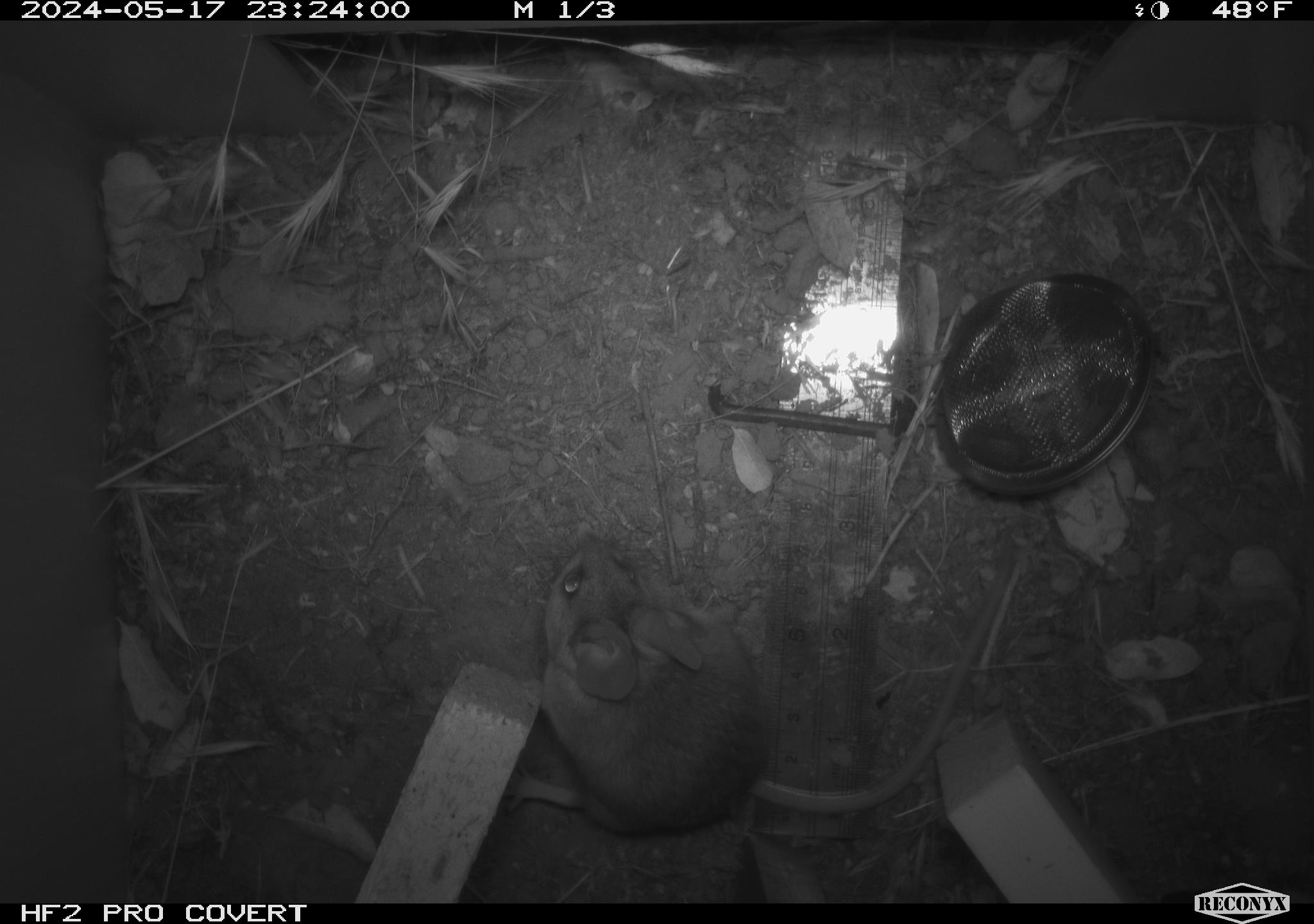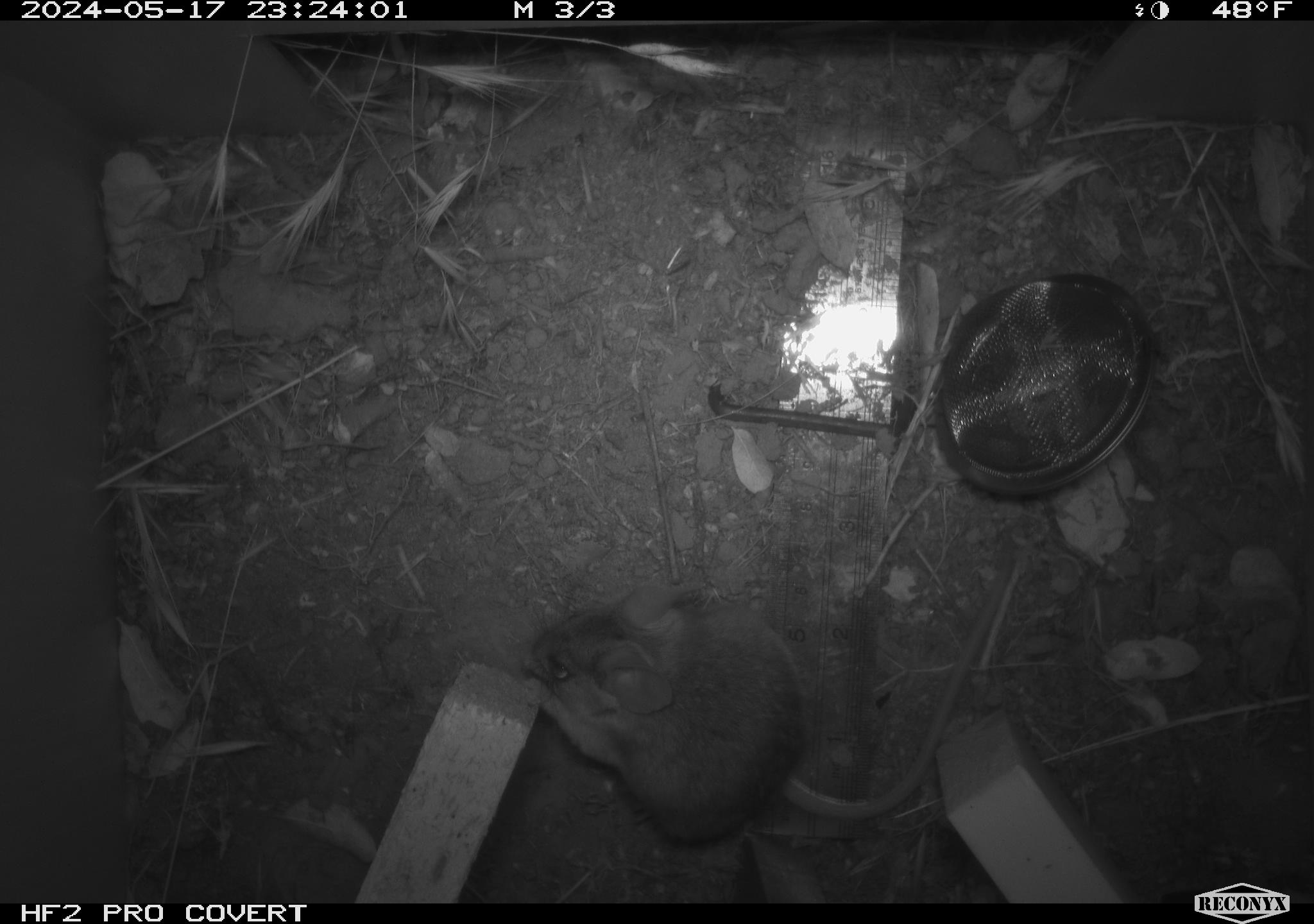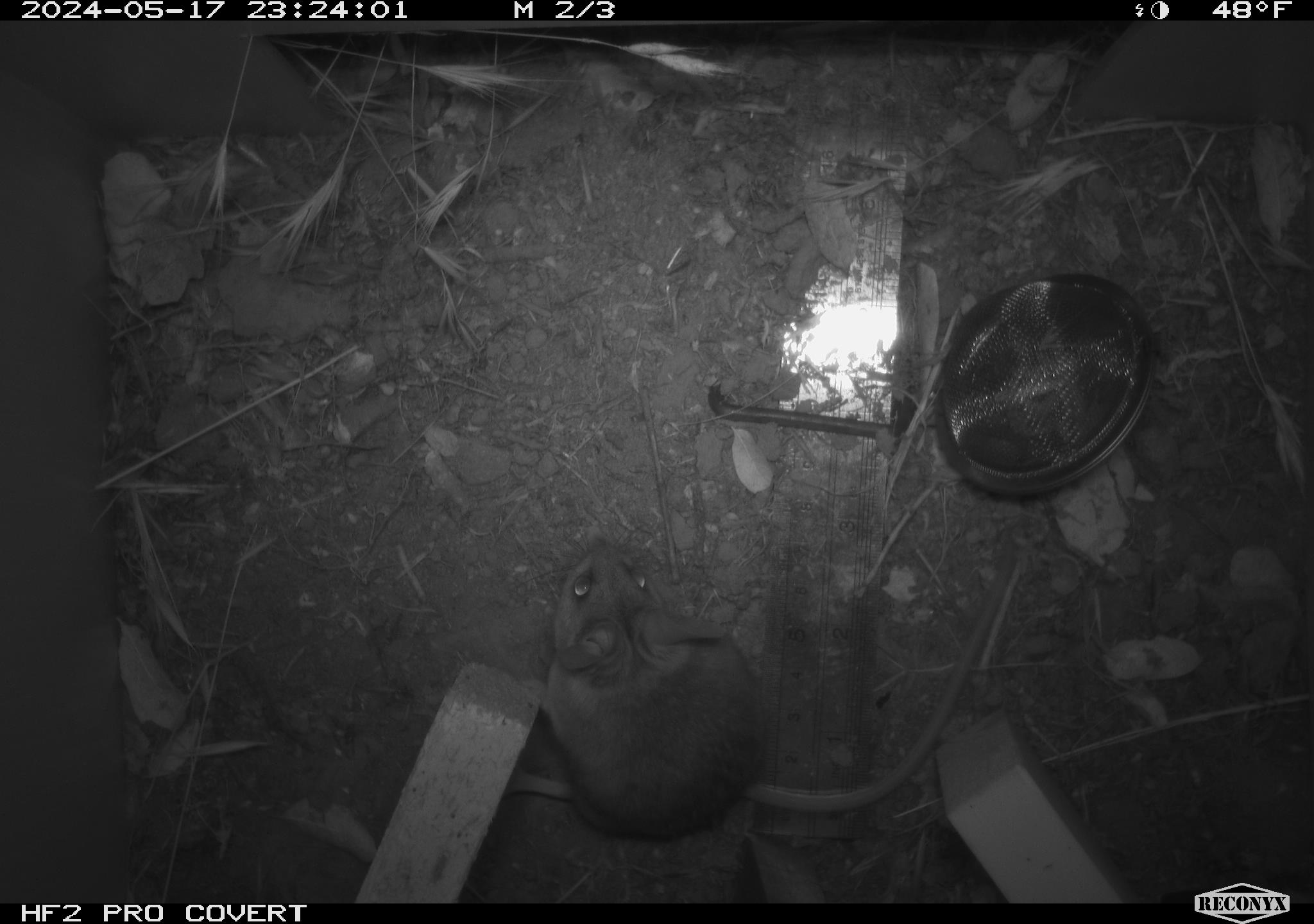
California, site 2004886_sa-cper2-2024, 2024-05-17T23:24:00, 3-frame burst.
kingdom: Animalia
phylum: Chordata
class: Mammalia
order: Rodentia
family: Heteromyidae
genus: Dipodomys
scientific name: Dipodomys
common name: kangaroo rats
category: dipodomys species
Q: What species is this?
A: Dipodomys species (kangaroo rats) (Dipodomys).